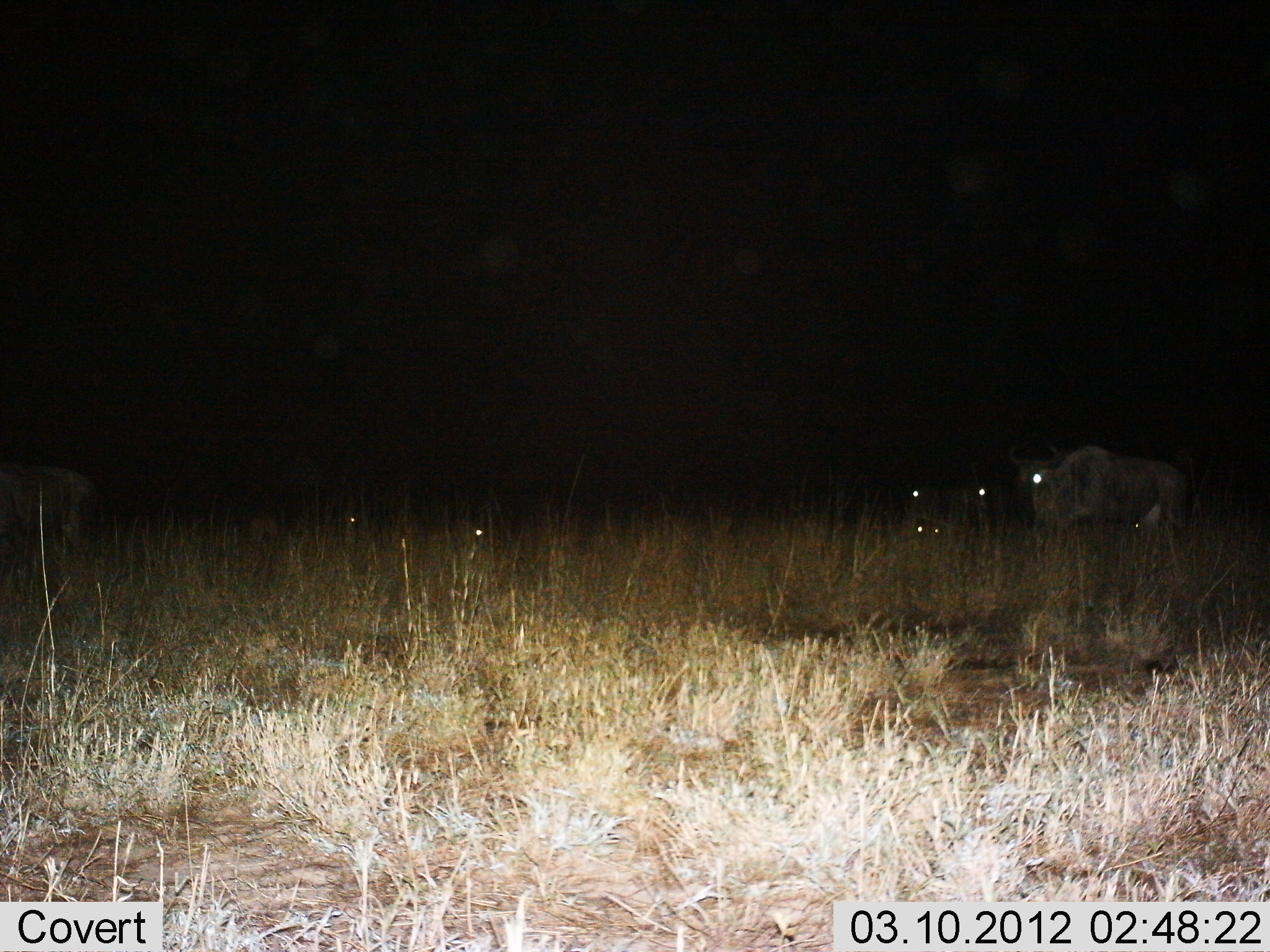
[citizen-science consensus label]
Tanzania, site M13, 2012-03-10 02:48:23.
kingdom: Animalia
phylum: Chordata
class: Mammalia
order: Artiodactyla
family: Bovidae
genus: Connochaetes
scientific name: Connochaetes taurinus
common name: blue wildebeest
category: wildebeest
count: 6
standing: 88%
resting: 32%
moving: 12%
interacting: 0%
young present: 0%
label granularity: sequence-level